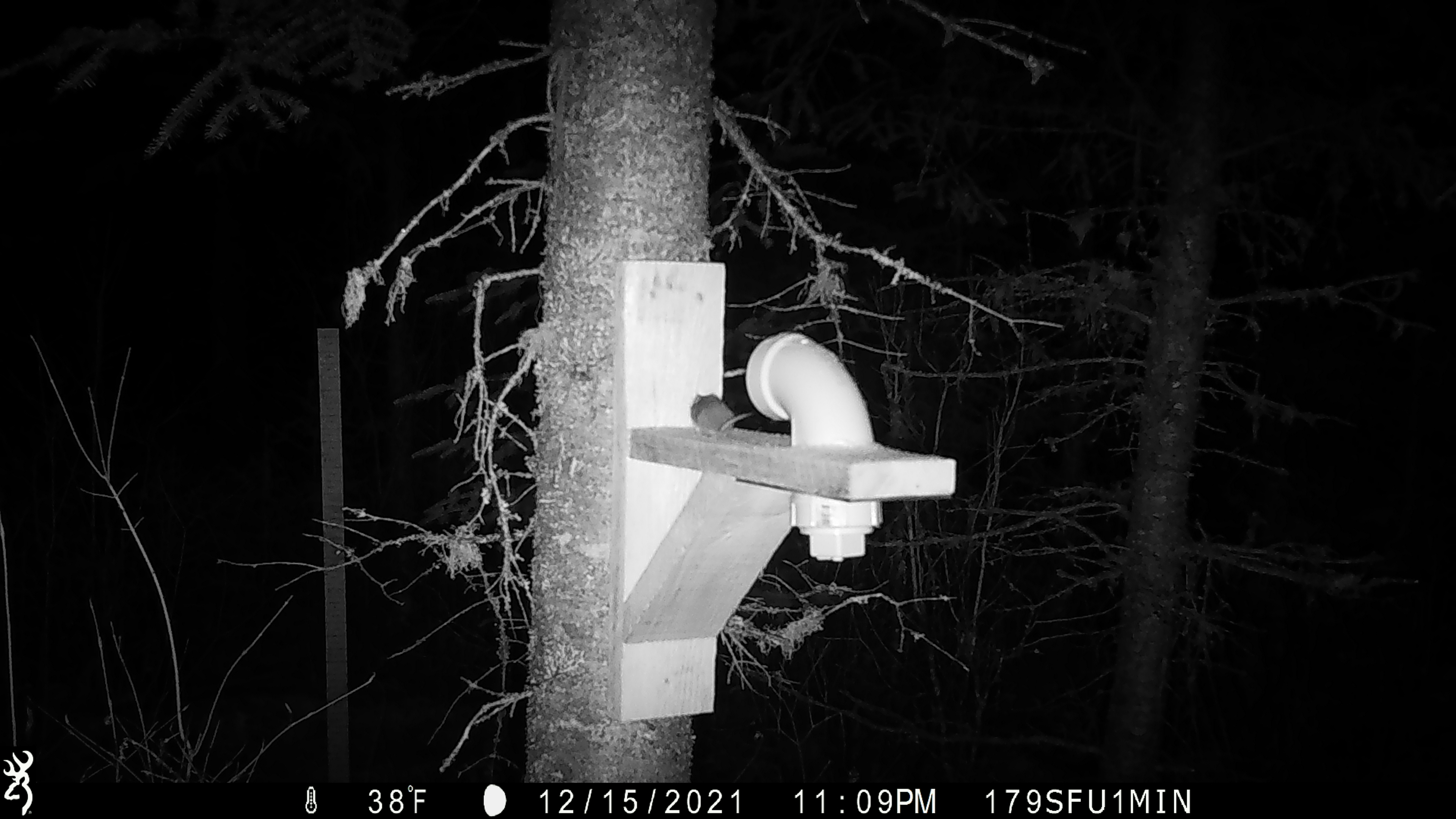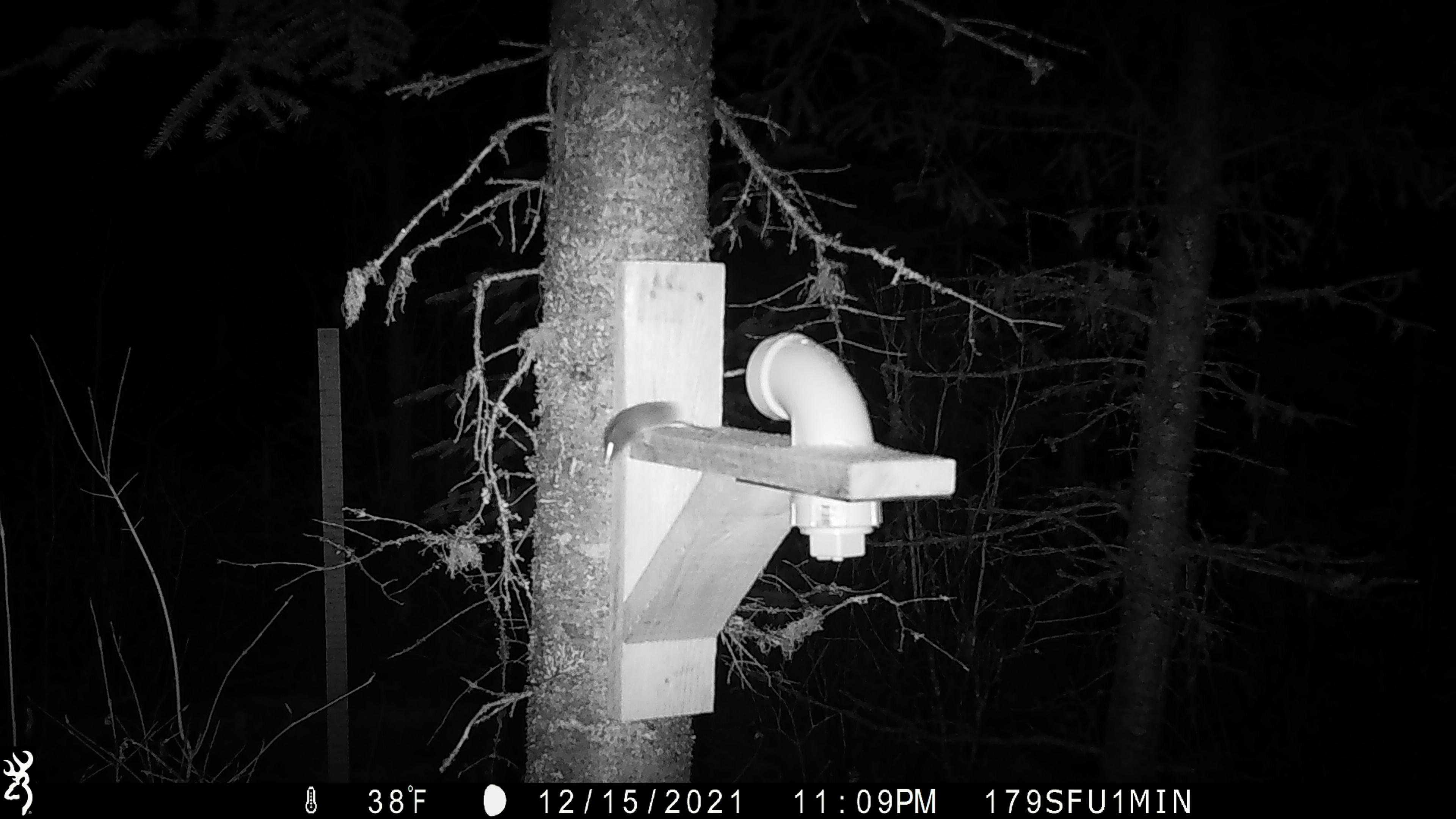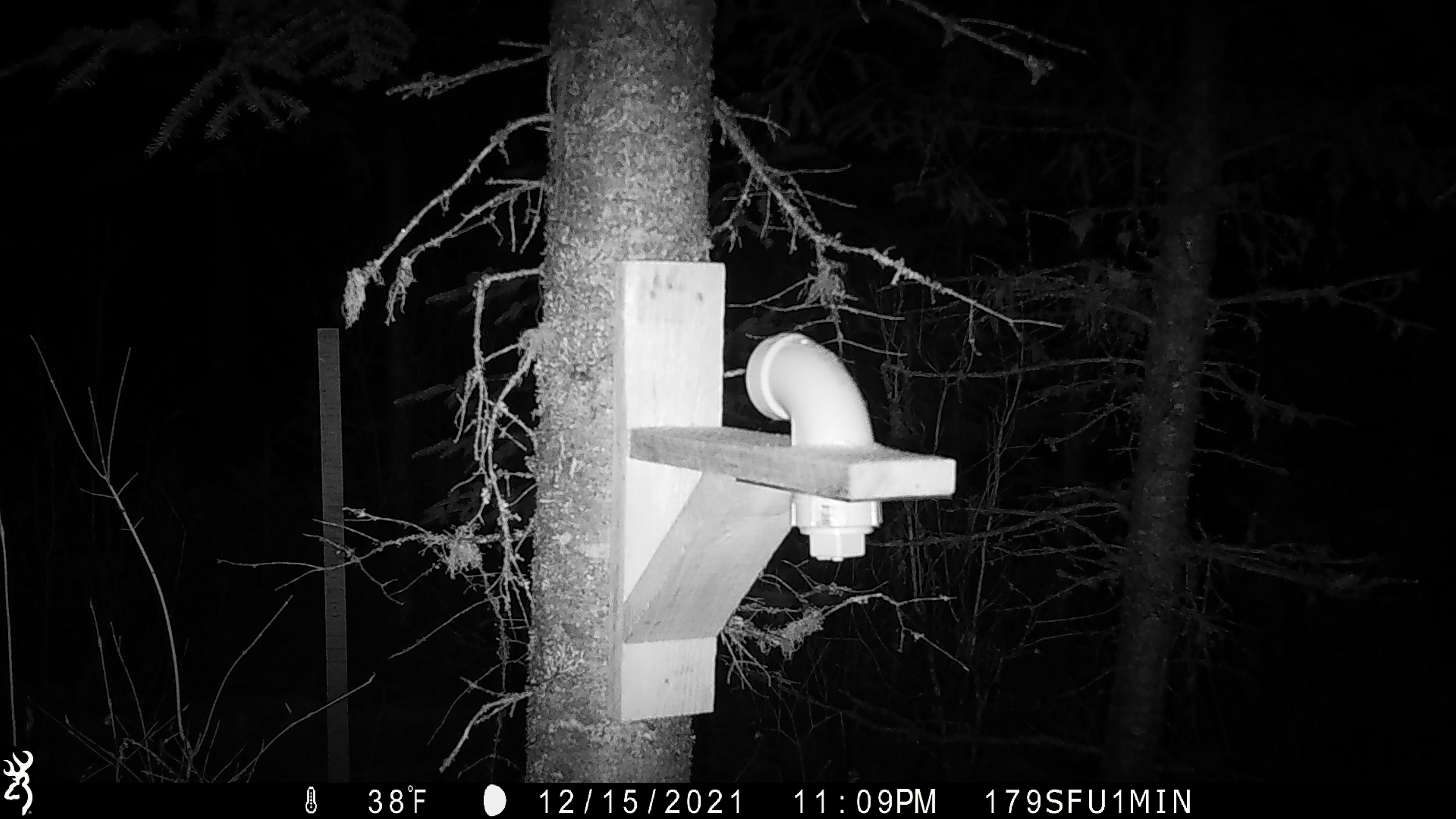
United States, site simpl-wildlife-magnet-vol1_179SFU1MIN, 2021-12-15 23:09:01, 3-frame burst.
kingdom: Animalia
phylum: Chordata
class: Mammalia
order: Rodentia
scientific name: Rodentia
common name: mouse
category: mouse sp.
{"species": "mouse sp. (mouse) (Rodentia)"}